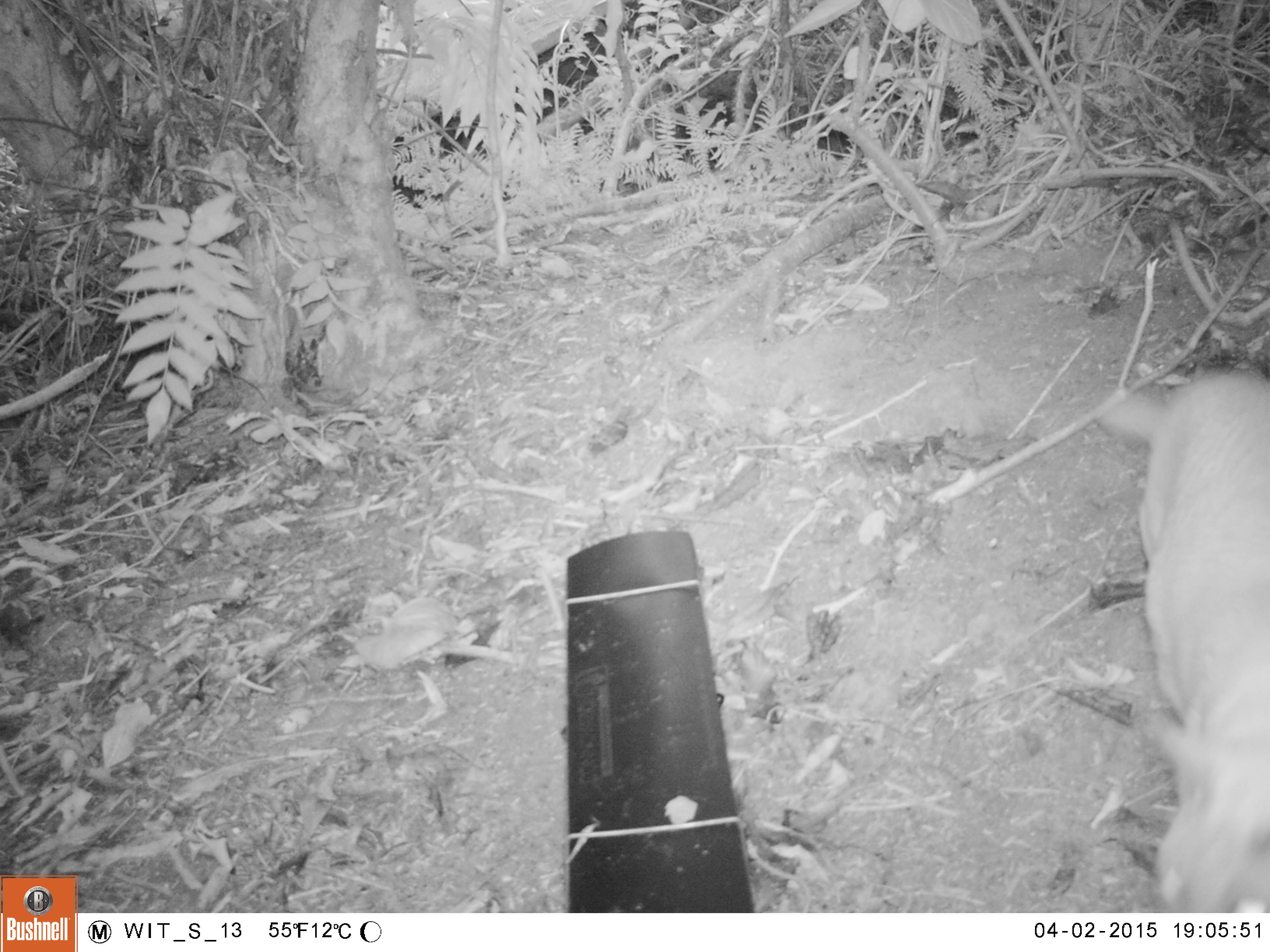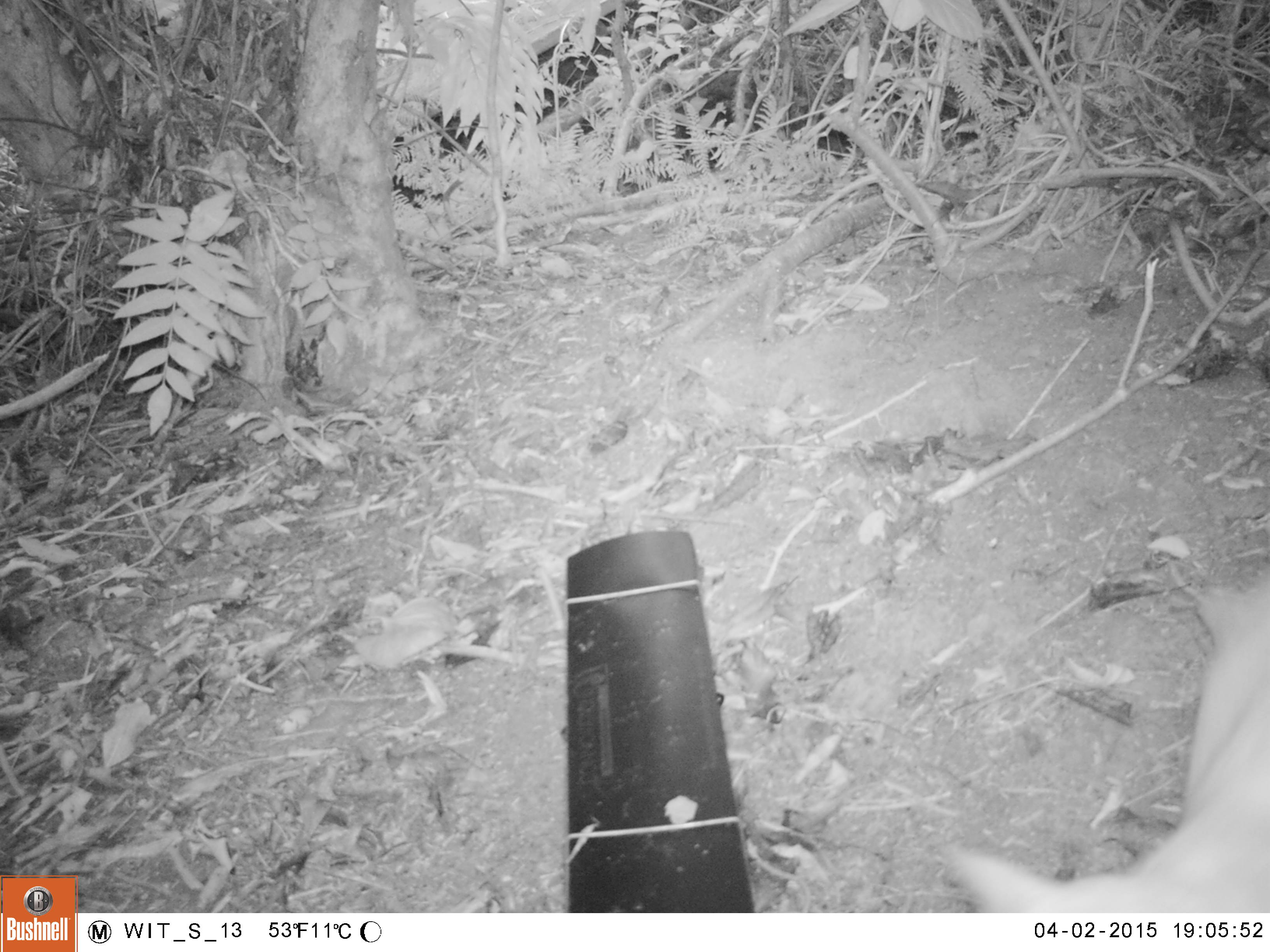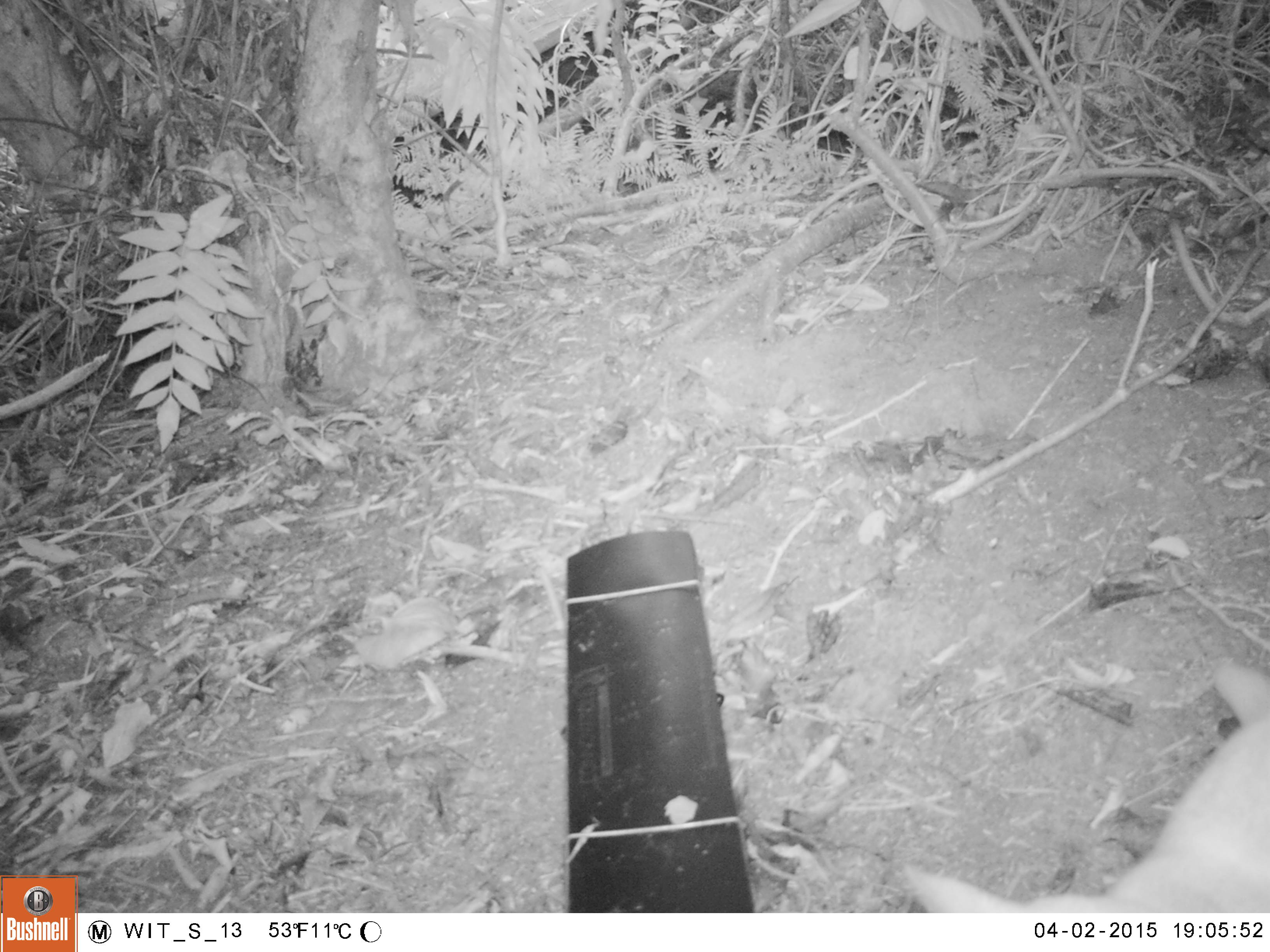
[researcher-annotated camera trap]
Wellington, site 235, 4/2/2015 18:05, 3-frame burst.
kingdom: Animalia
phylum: Chordata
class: Mammalia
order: Carnivora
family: Felidae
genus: Felis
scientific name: Felis catus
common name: cat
Cat (Felis catus).